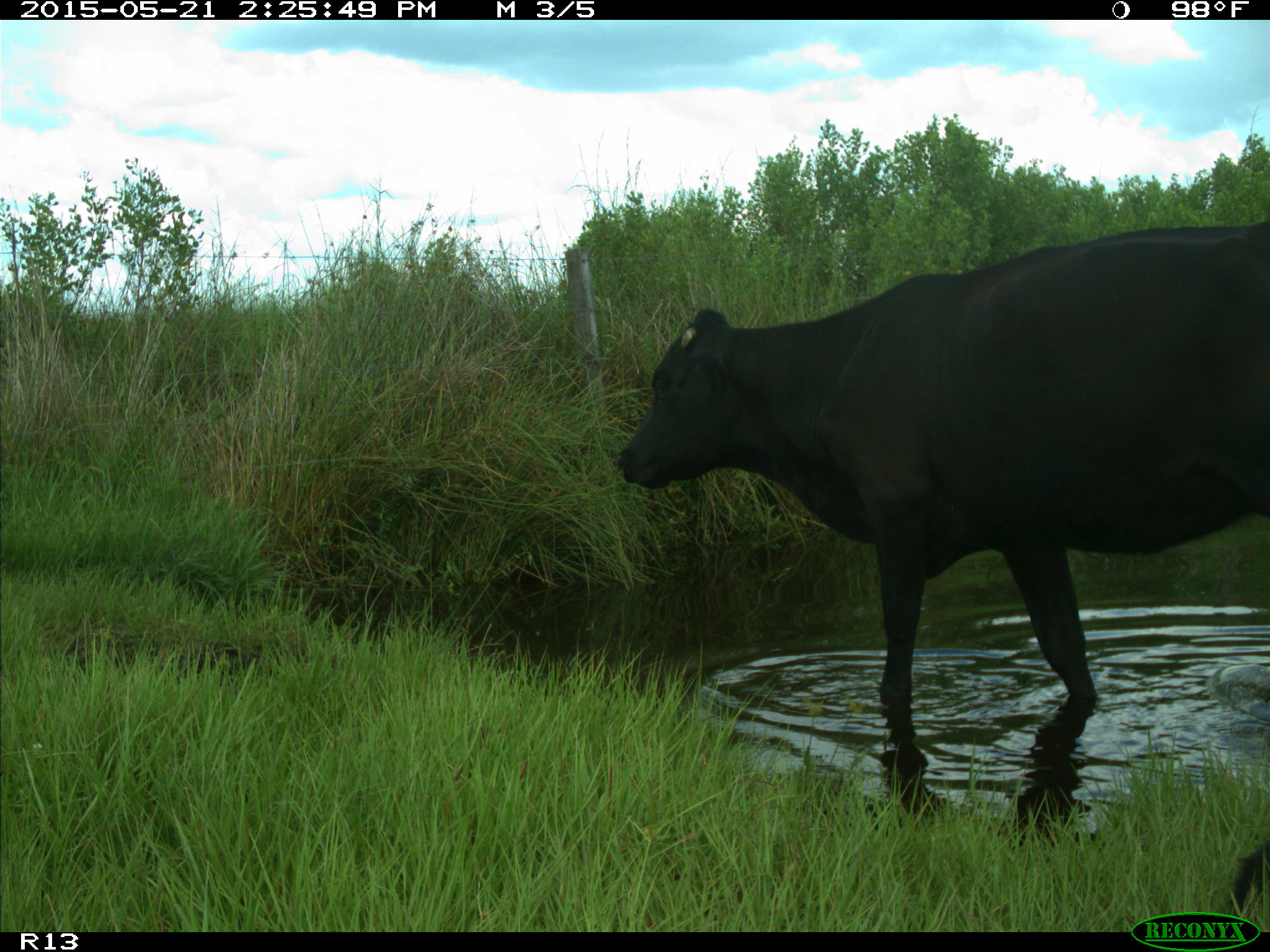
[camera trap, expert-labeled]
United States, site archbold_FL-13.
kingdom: Animalia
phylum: Chordata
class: Mammalia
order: Artiodactyla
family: Bovidae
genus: Bos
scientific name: Bos taurus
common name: domestic cow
Bos taurus (domestic cow).